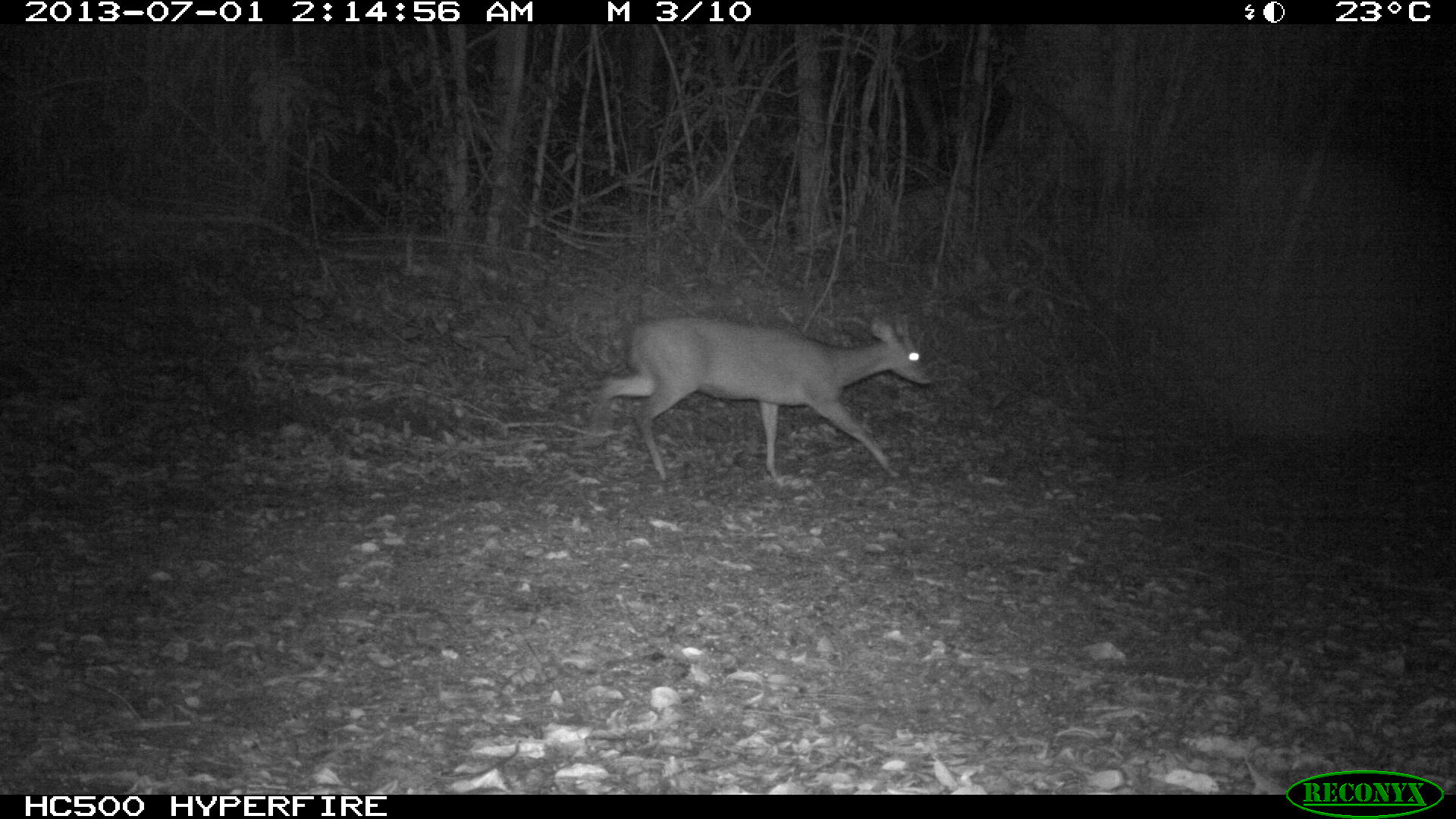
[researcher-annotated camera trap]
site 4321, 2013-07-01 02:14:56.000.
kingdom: Animalia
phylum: Chordata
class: Mammalia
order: Artiodactyla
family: Cervidae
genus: Mazama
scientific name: Mazama temama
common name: central american red brocket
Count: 1.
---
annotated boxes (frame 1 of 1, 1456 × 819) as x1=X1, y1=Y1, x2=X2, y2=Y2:
mazama temama: x1=588, y1=315, x2=932, y2=480